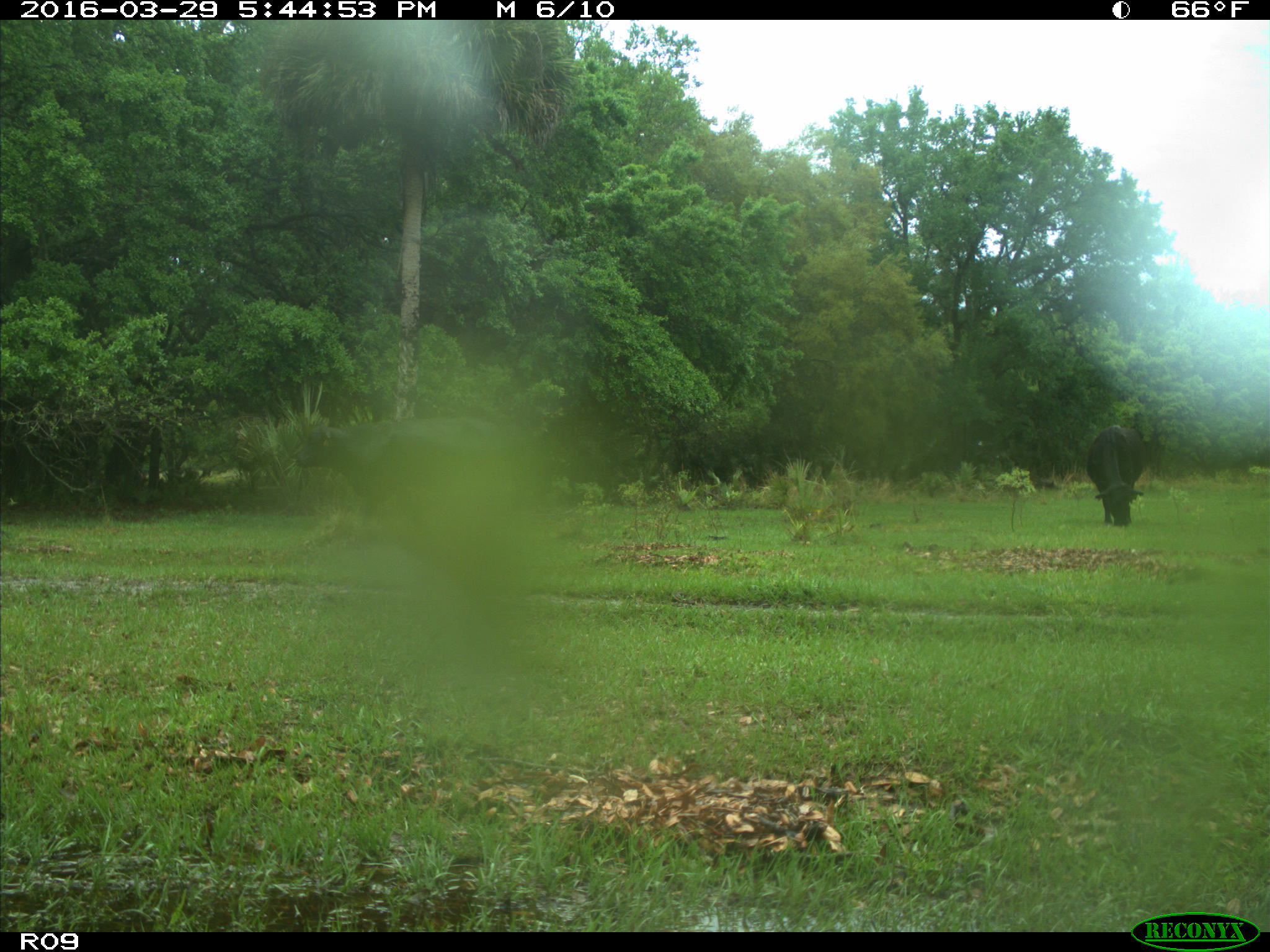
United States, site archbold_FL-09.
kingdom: Animalia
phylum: Chordata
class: Mammalia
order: Artiodactyla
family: Bovidae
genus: Bos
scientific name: Bos taurus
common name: domestic cow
Bos taurus (domestic cow).